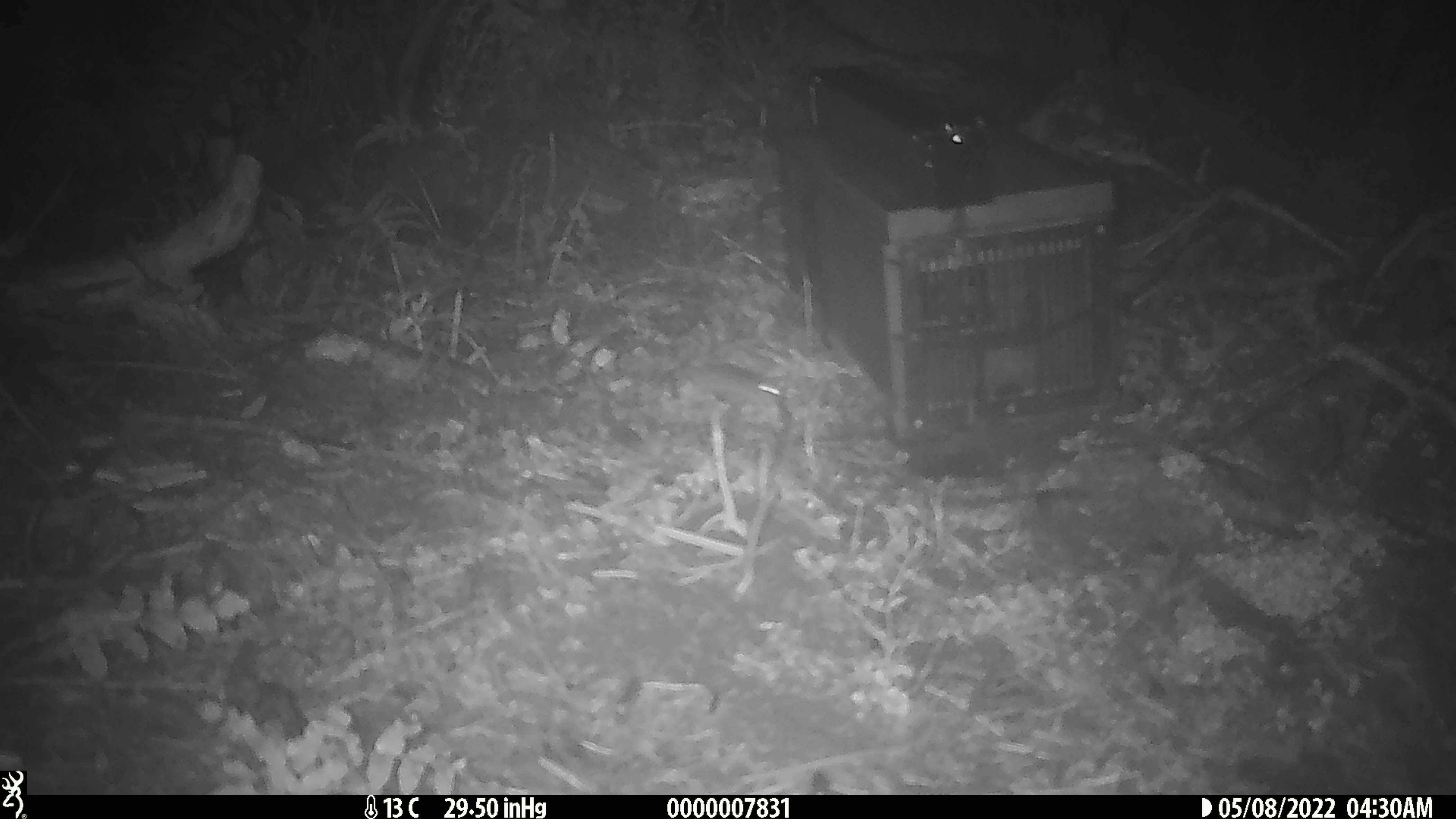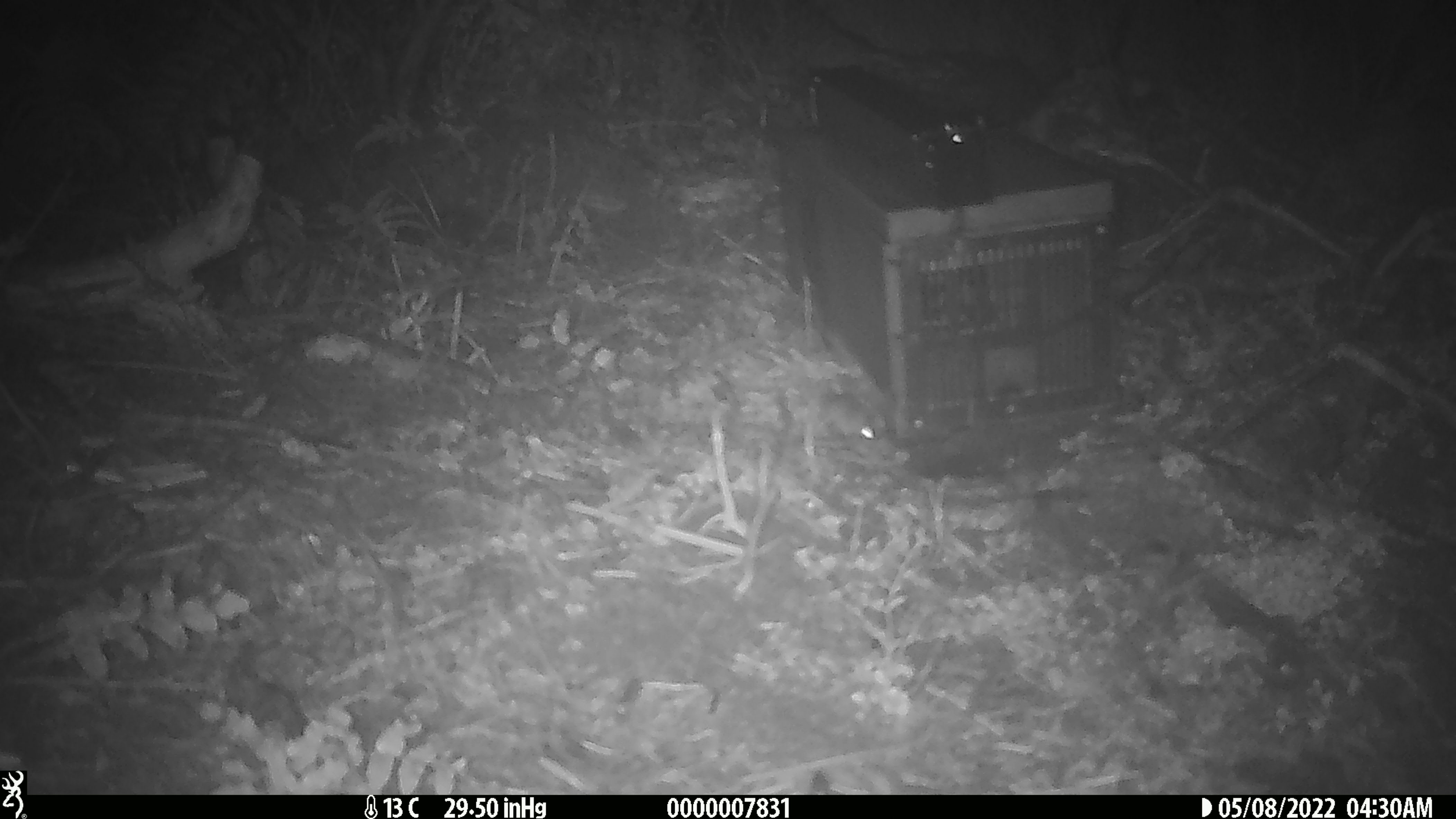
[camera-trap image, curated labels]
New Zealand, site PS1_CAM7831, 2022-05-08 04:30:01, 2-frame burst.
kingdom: Animalia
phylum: Chordata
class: Mammalia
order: Rodentia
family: Muridae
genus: Mus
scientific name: Mus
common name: mouse